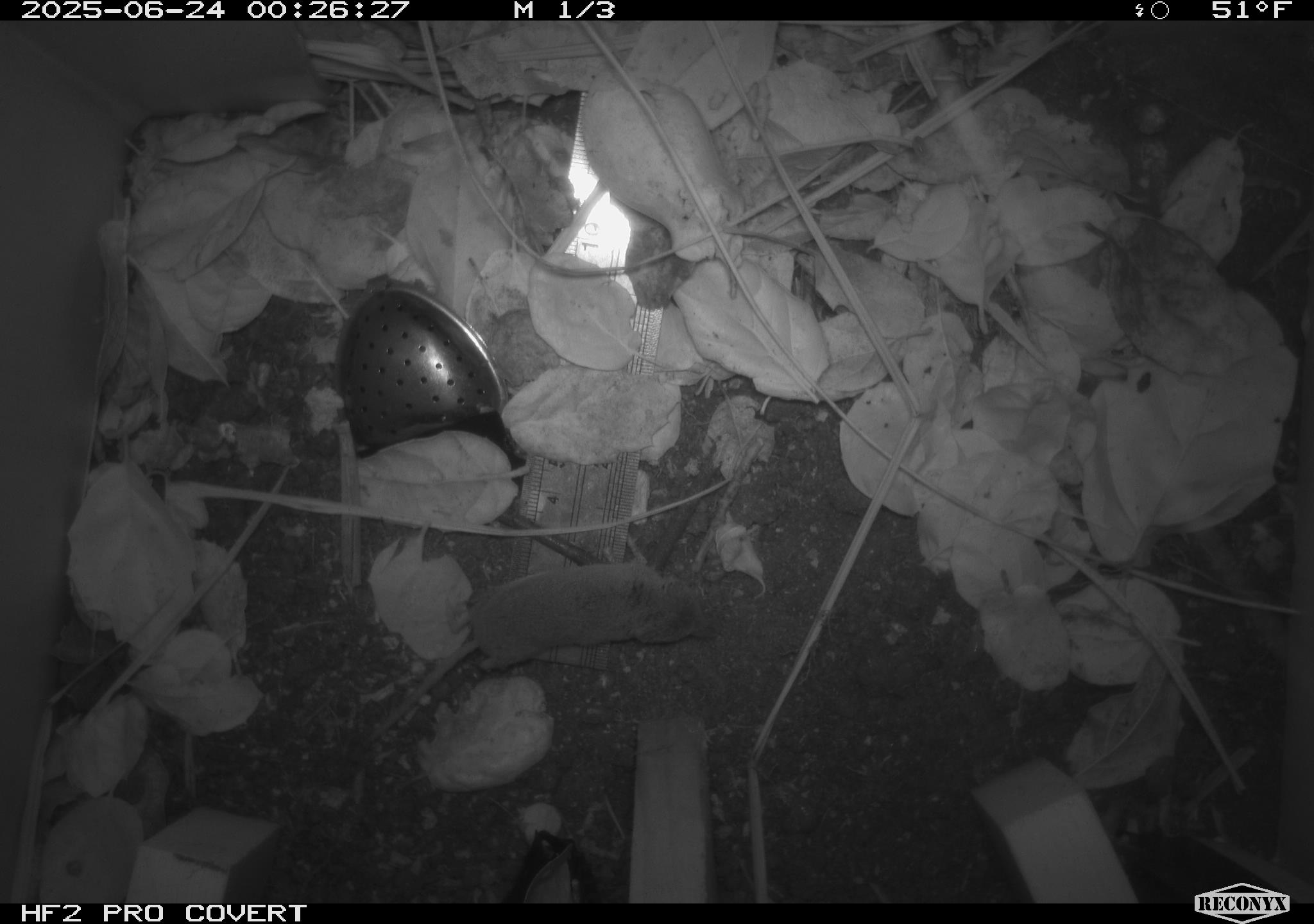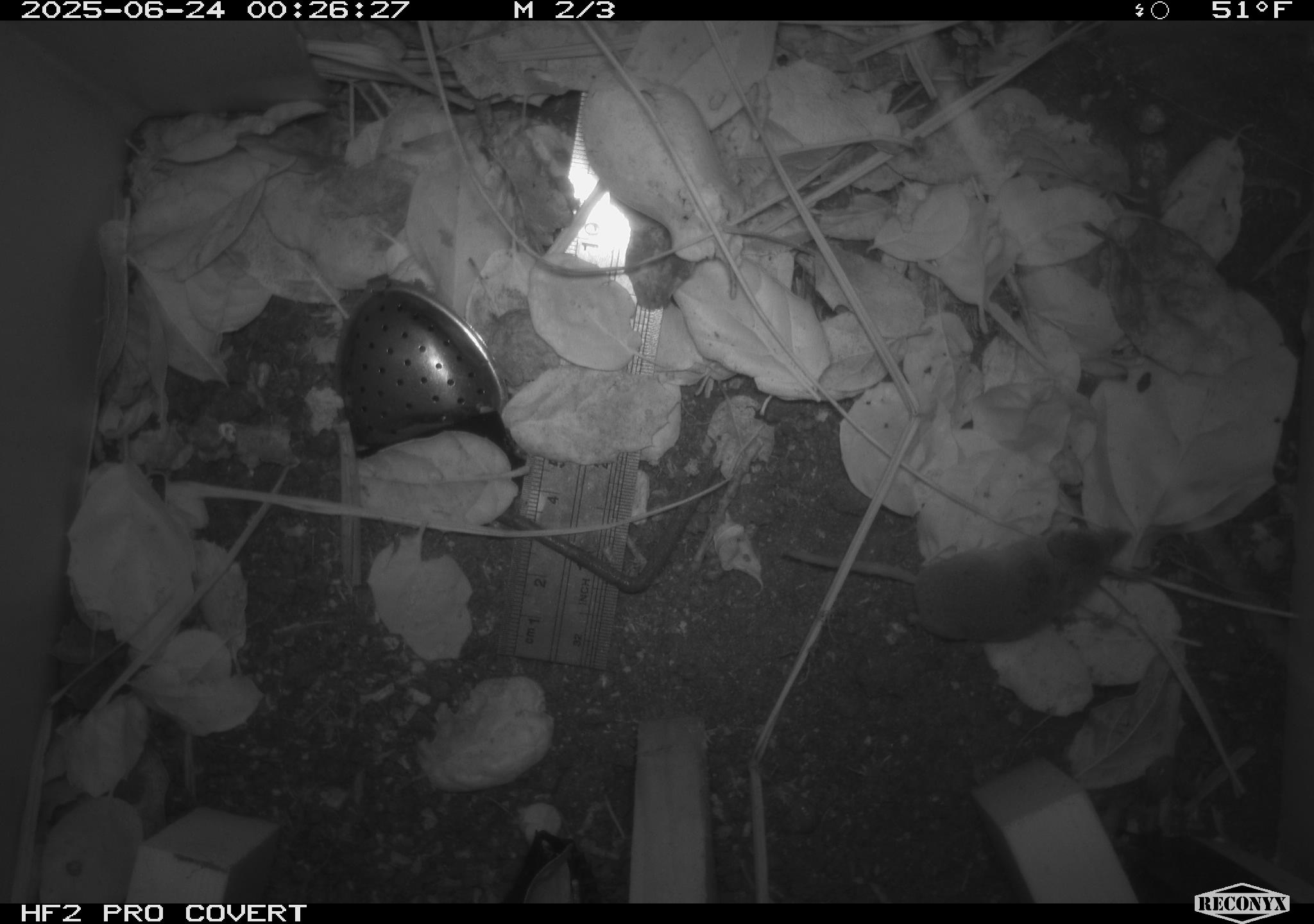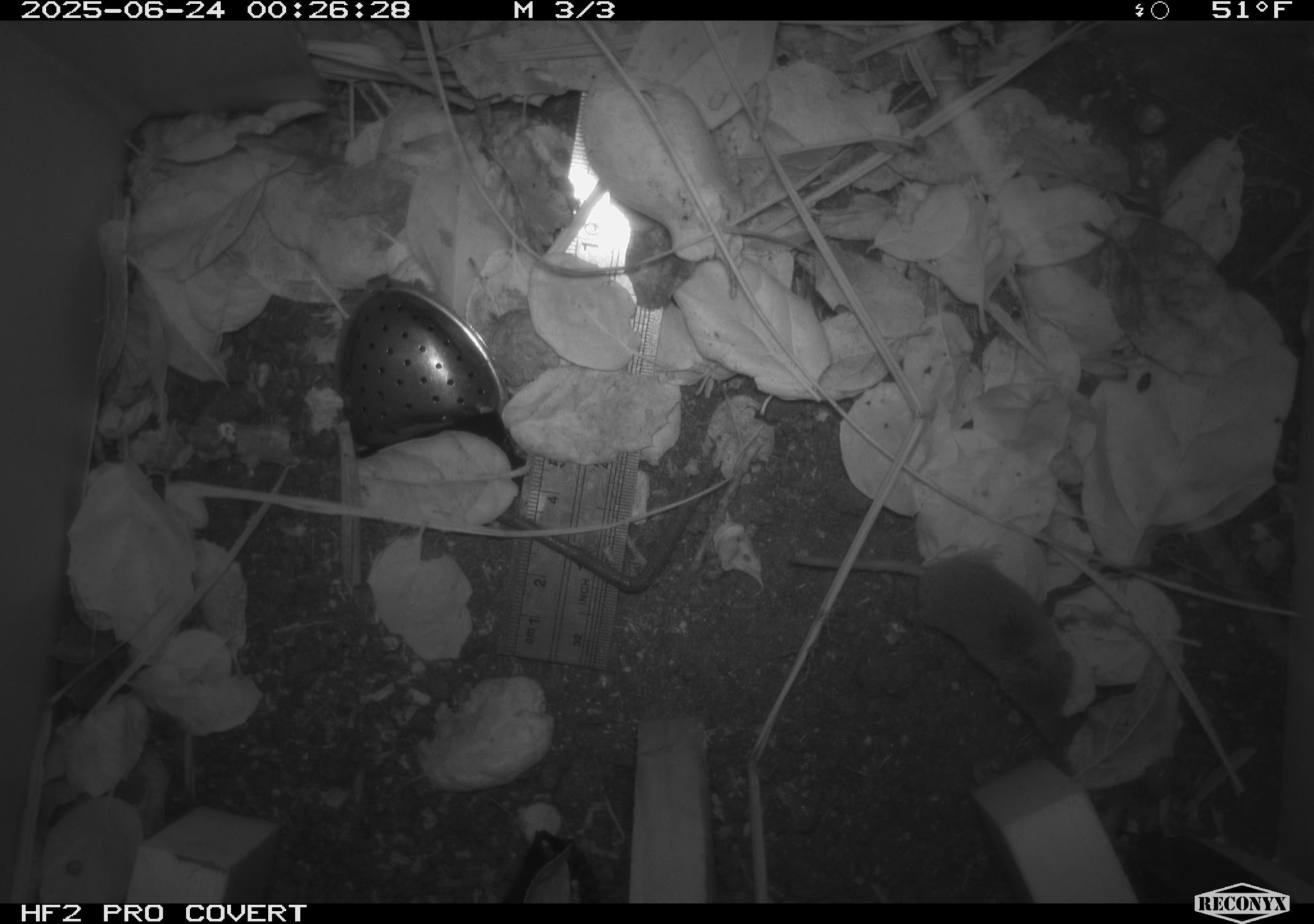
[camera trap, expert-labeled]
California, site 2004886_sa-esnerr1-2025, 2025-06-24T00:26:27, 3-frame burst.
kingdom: Animalia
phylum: Chordata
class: Mammalia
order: Rodentia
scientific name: Rodentia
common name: rodent